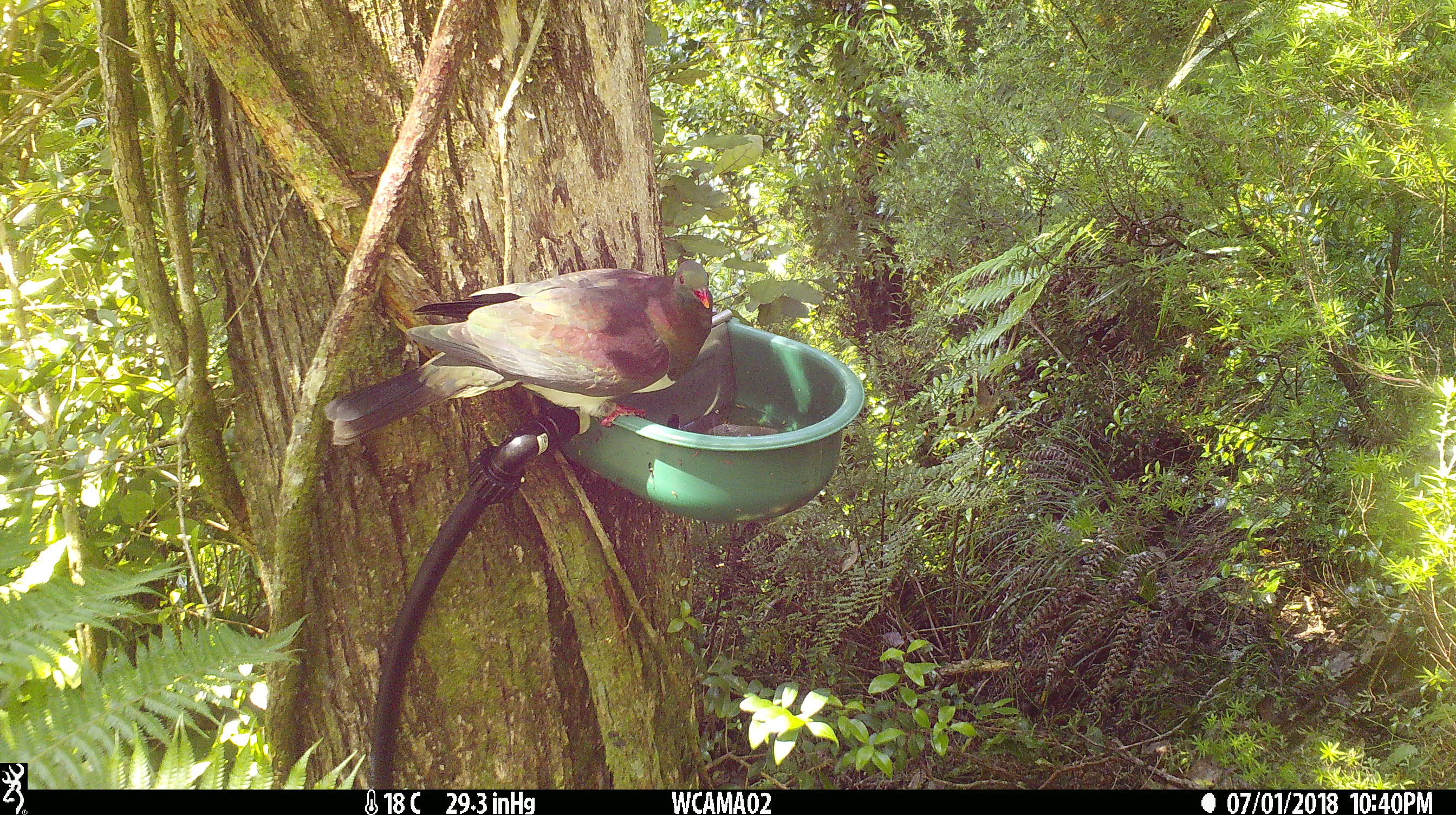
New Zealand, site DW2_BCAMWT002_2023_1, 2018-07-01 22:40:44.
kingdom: Animalia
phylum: Chordata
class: Aves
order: Columbiformes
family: Columbidae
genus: Hemiphaga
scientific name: Hemiphaga novaeseelandiae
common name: new zealand pigeon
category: kereru